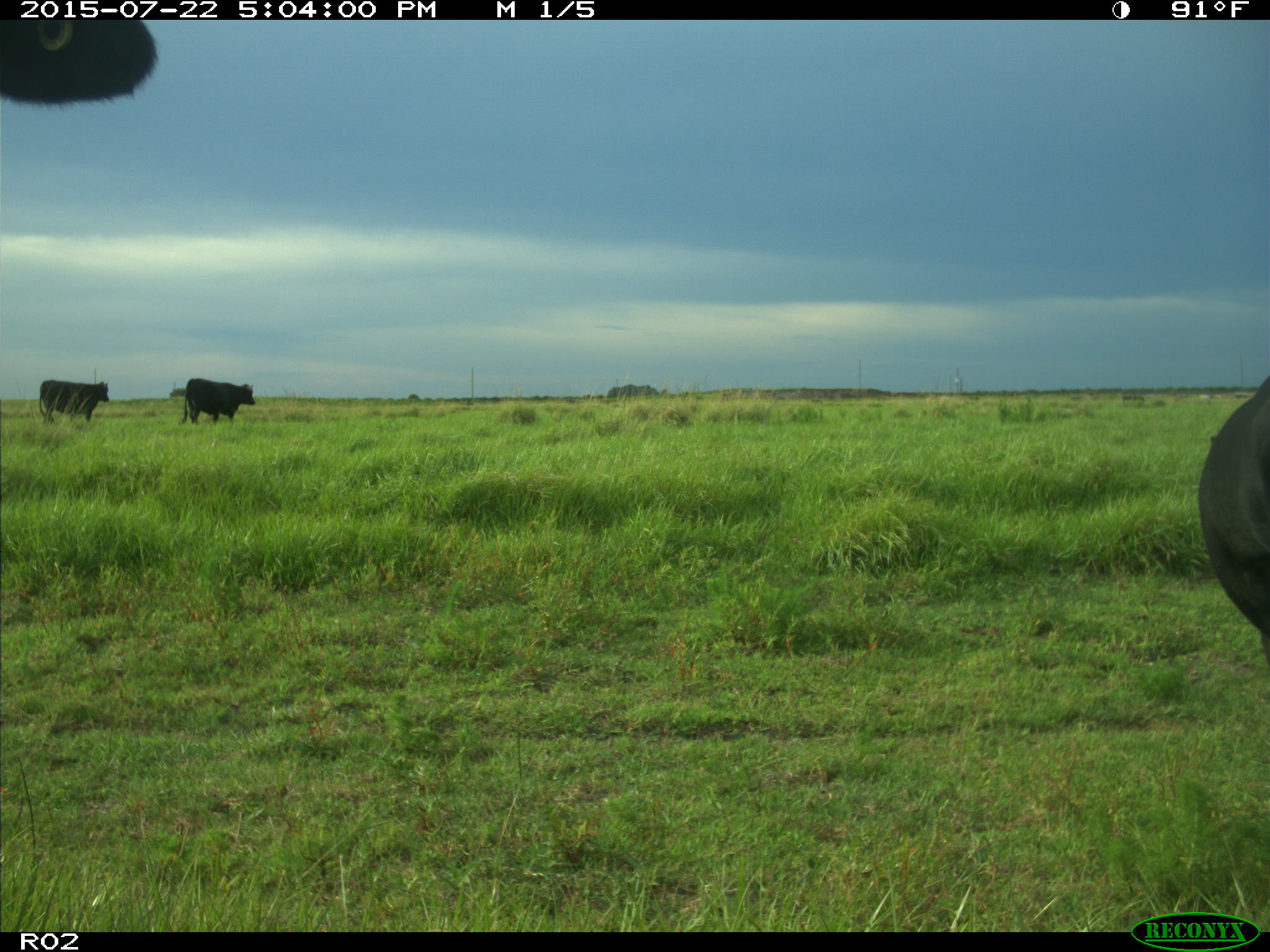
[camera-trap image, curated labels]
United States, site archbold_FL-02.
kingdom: Animalia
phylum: Chordata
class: Mammalia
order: Artiodactyla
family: Bovidae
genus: Bos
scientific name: Bos taurus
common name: domestic cow